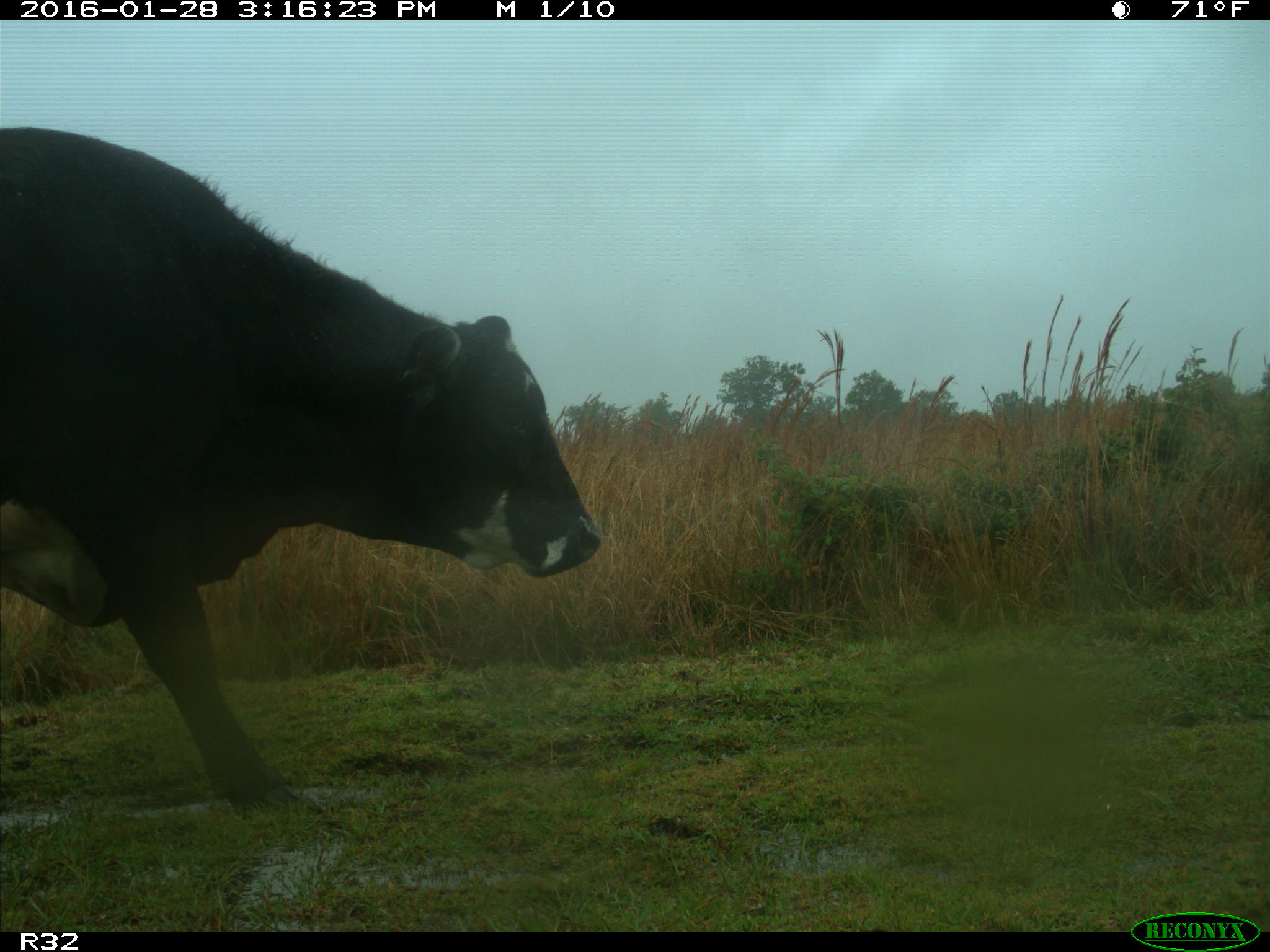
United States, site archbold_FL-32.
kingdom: Animalia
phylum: Chordata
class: Mammalia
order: Artiodactyla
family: Bovidae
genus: Bos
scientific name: Bos taurus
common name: domestic cow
Bos taurus (domestic cow).